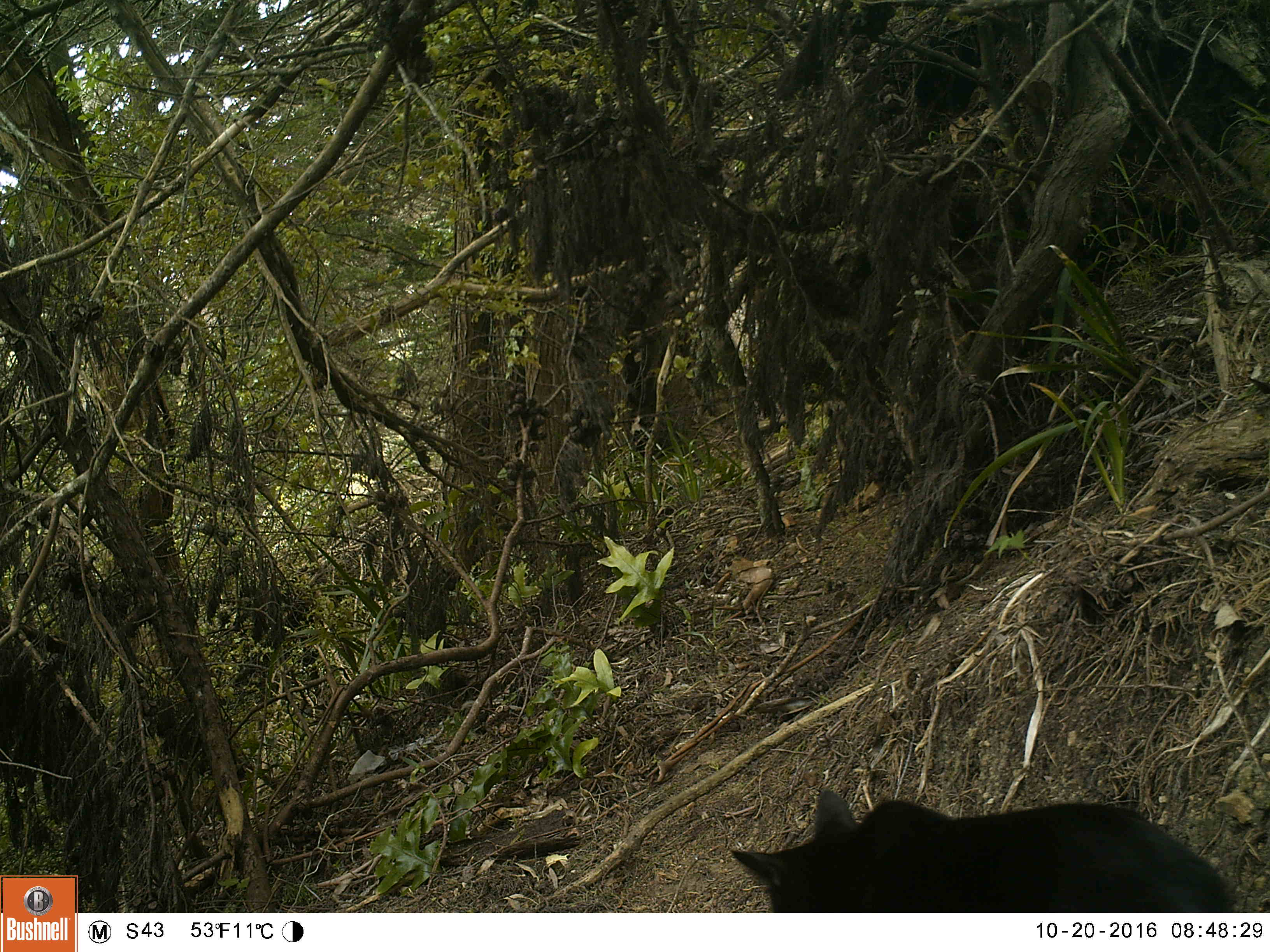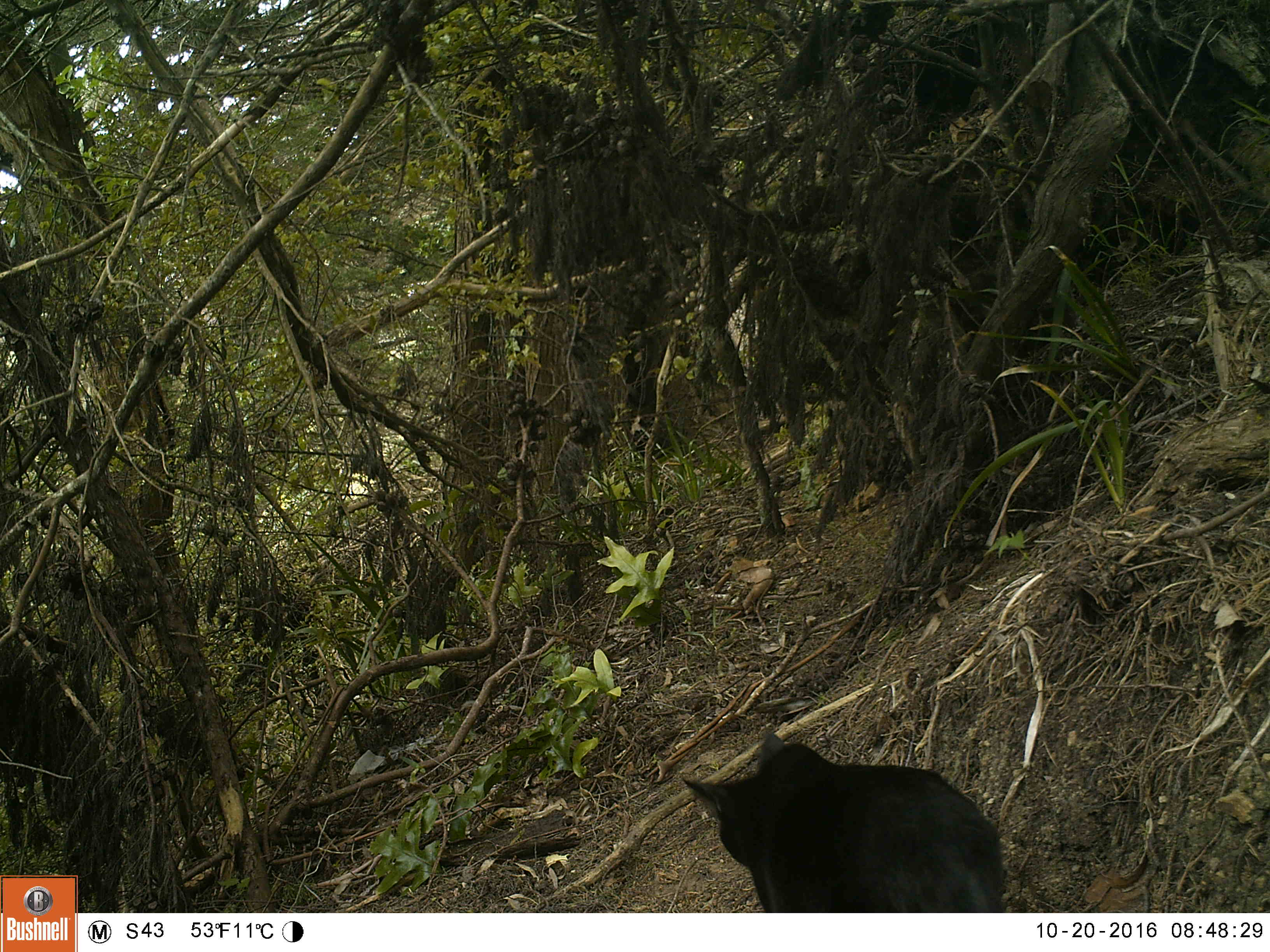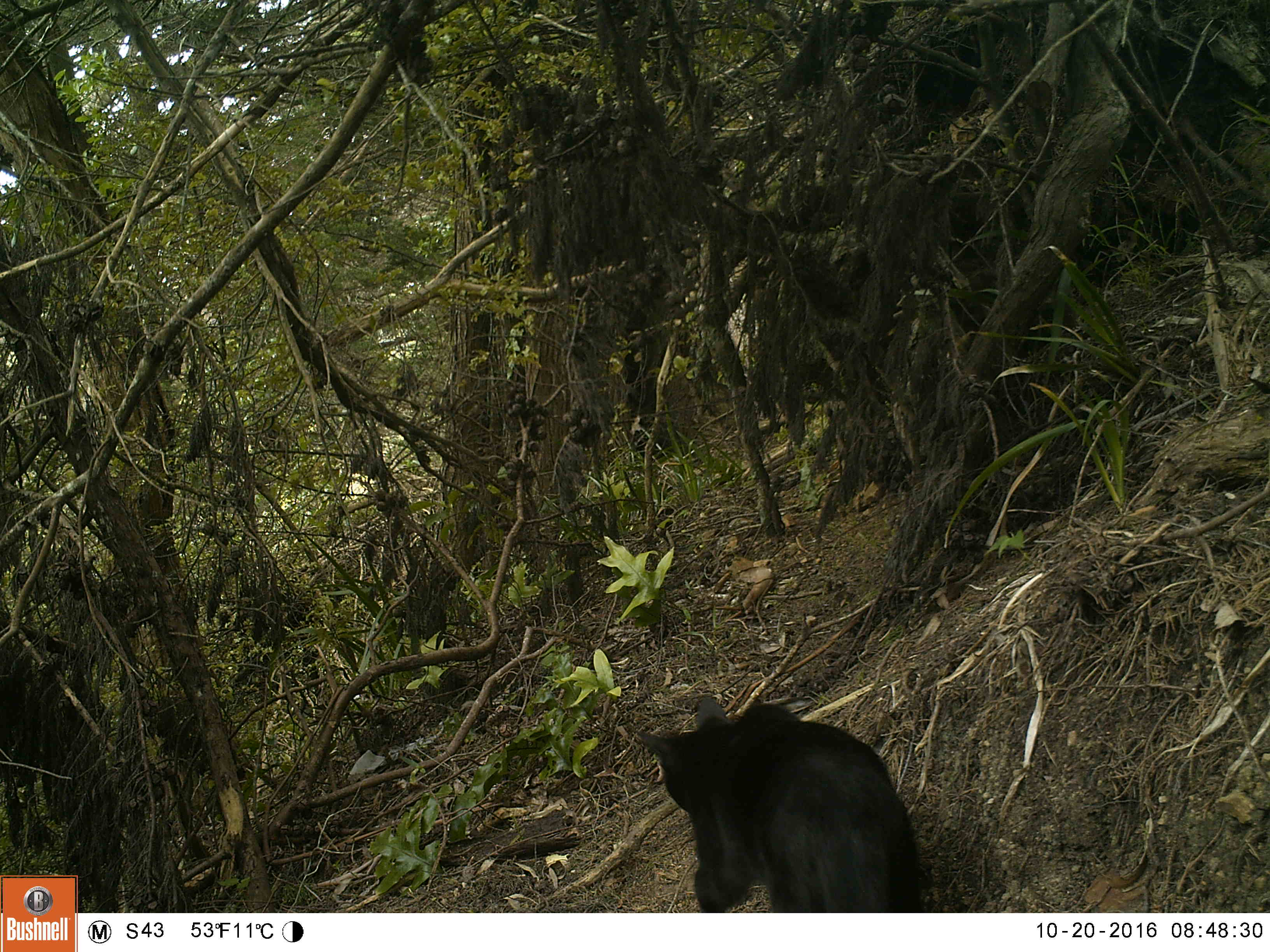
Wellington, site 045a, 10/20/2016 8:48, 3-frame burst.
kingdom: Animalia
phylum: Chordata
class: Mammalia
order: Carnivora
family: Felidae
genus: Felis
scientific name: Felis catus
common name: cat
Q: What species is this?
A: Cat (Felis catus).